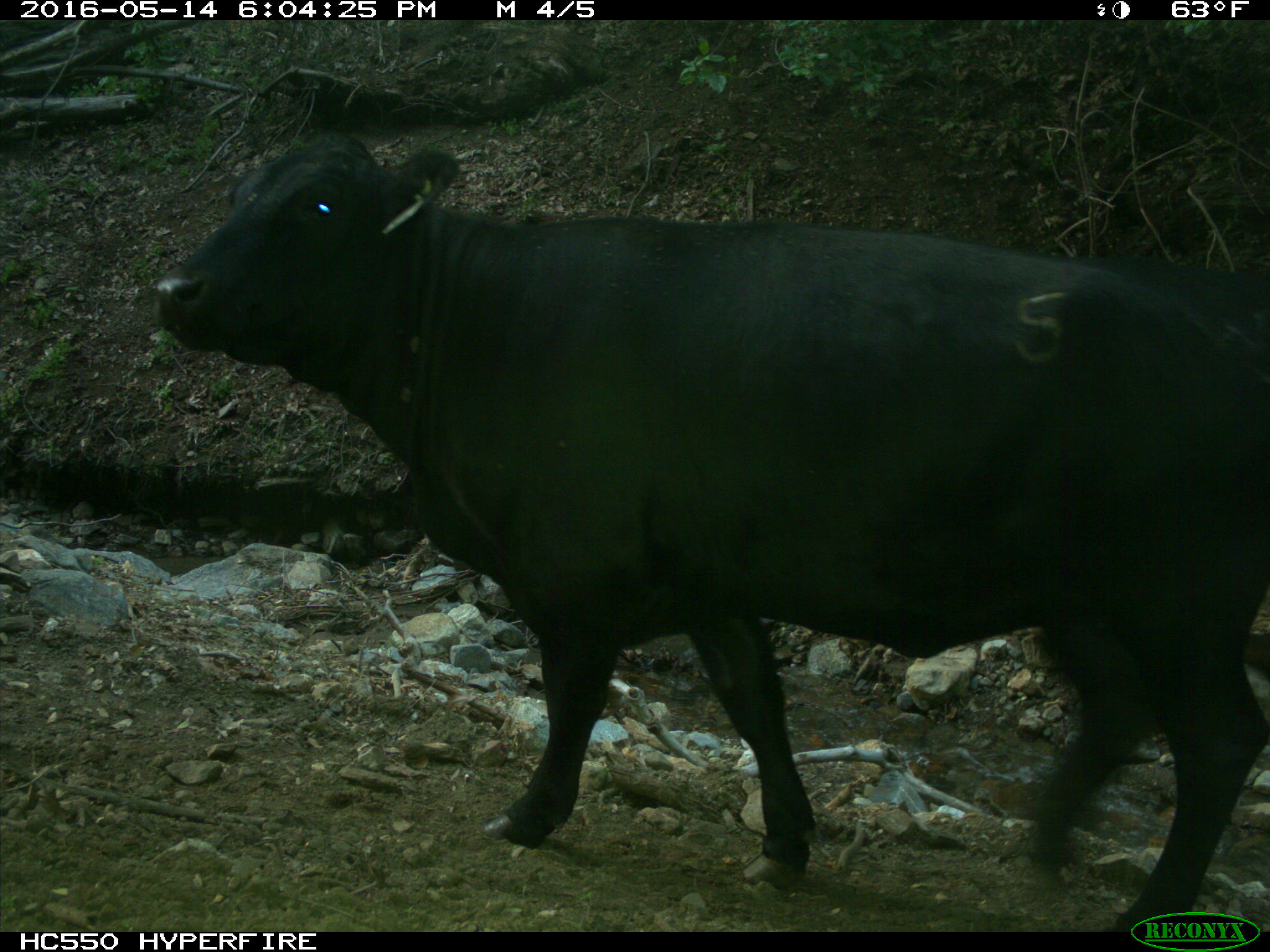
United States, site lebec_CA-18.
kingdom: Animalia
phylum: Chordata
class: Mammalia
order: Artiodactyla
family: Bovidae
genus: Bos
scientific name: Bos taurus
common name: domestic cow